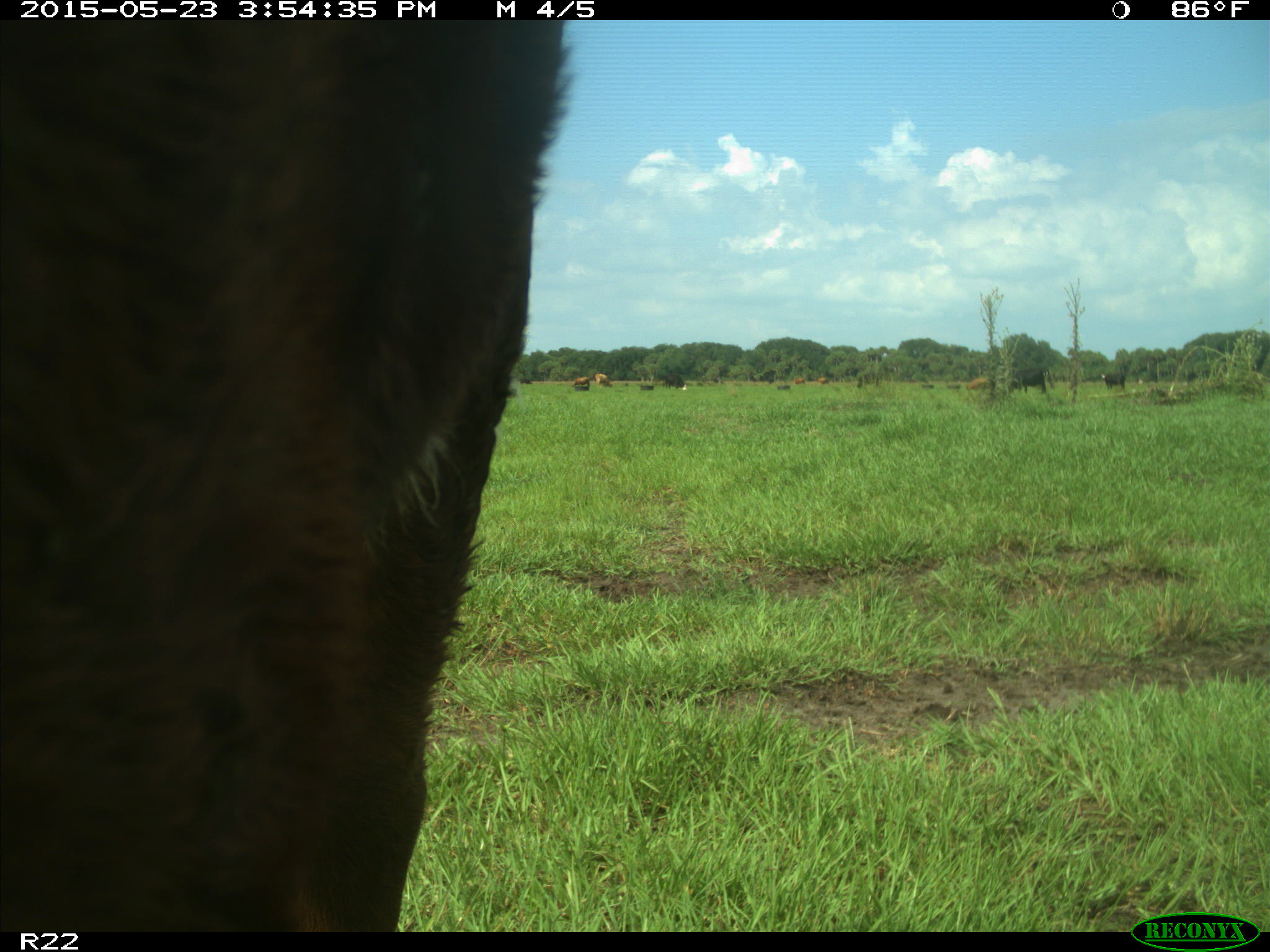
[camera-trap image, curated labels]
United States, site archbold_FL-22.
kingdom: Animalia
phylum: Chordata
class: Mammalia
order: Artiodactyla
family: Bovidae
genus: Bos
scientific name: Bos taurus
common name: domestic cow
Bos taurus (domestic cow).